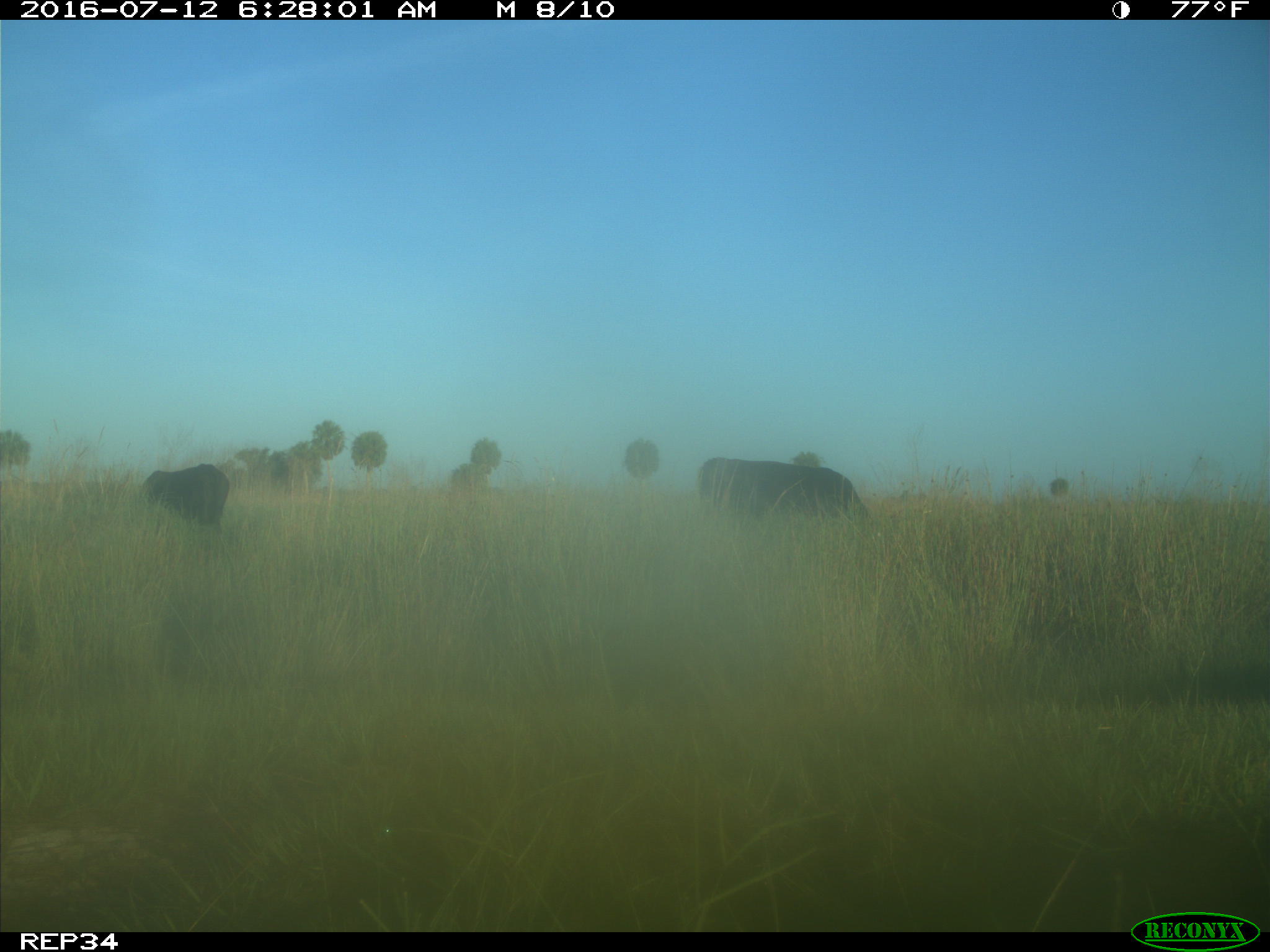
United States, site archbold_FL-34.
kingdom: Animalia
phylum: Chordata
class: Mammalia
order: Artiodactyla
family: Bovidae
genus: Bos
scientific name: Bos taurus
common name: domestic cow